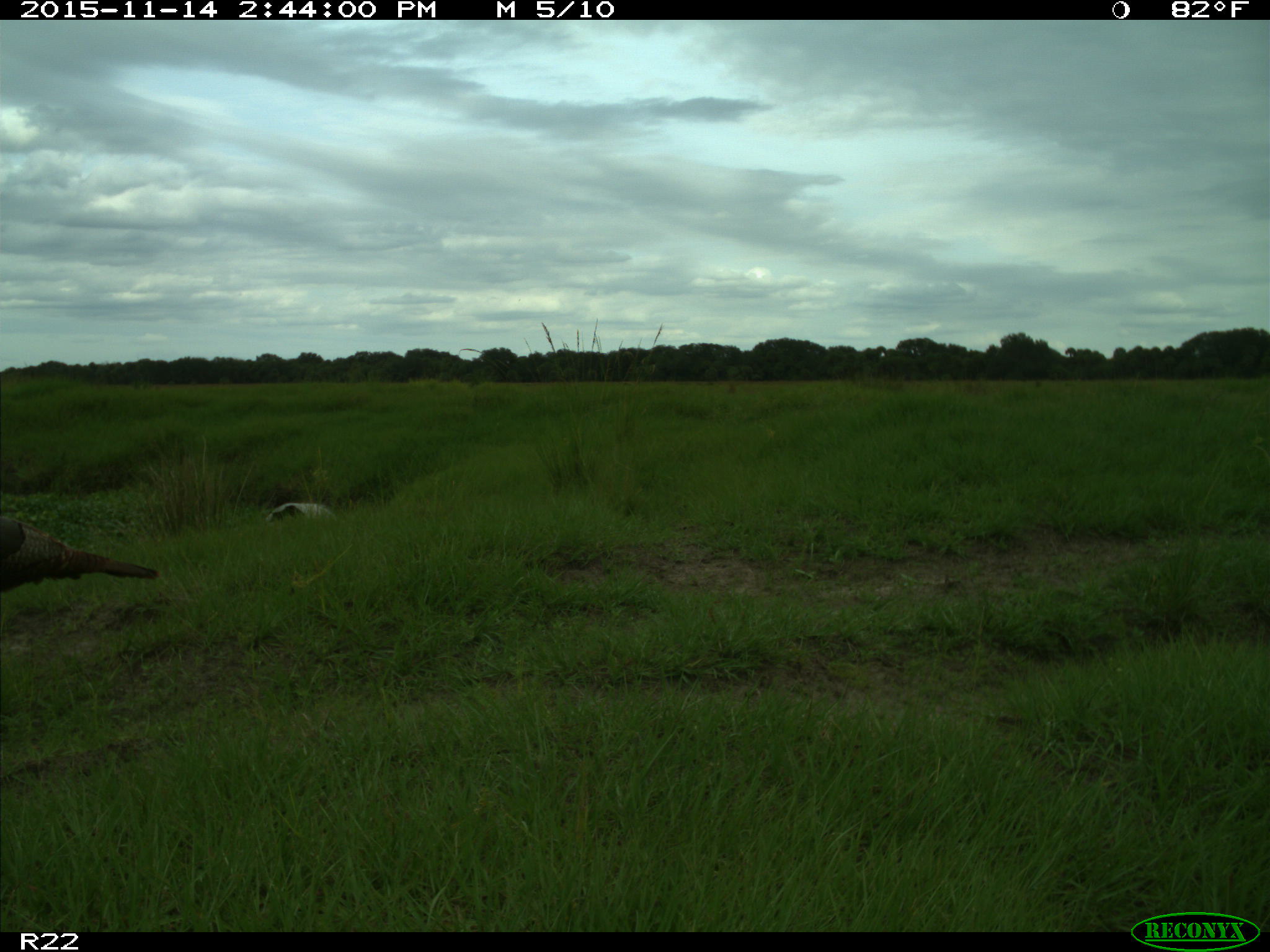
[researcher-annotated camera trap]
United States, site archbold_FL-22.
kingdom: Animalia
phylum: Chordata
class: Aves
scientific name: Aves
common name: birds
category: unidentified bird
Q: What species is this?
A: Unidentified bird (birds) (Aves).